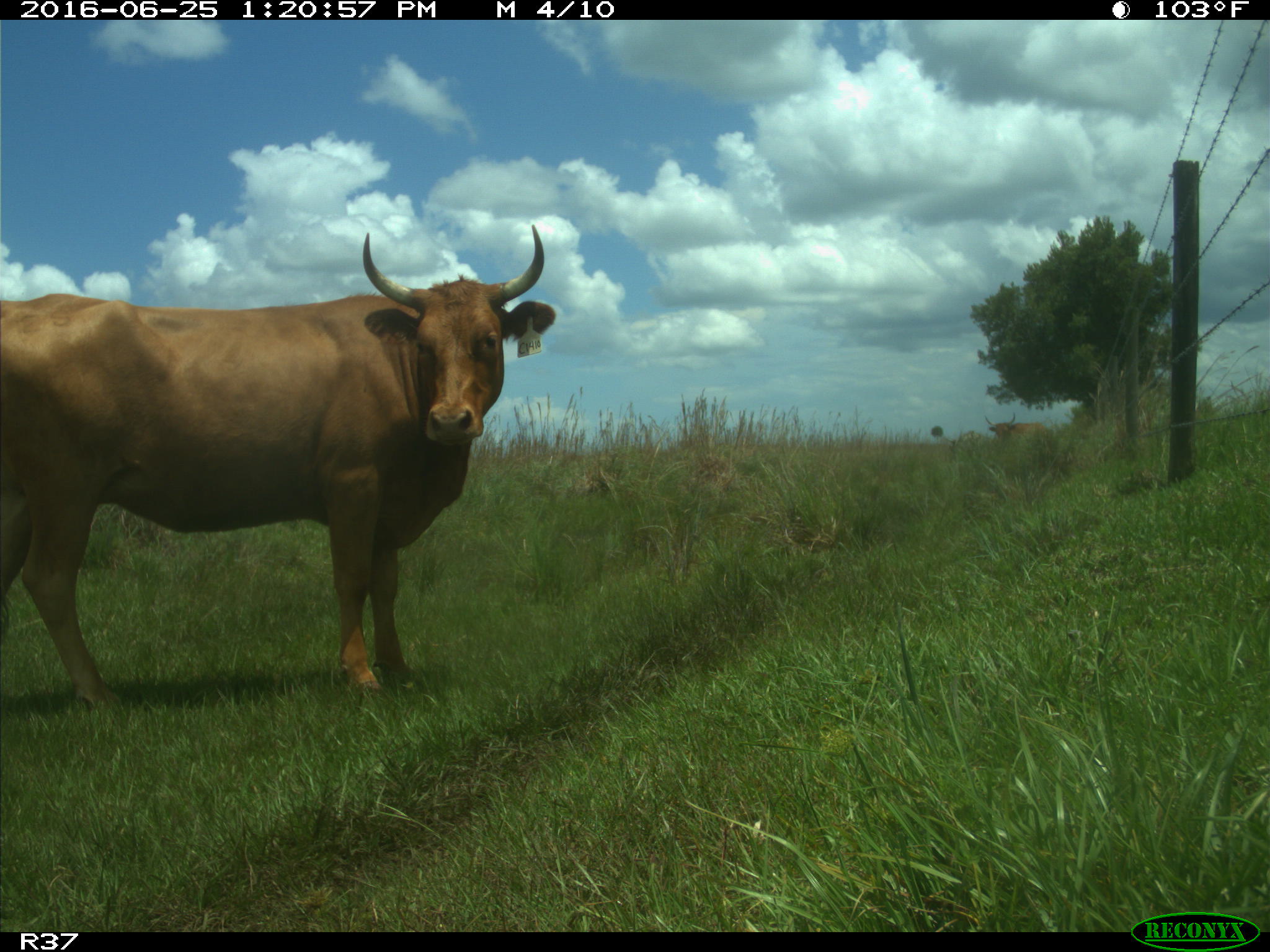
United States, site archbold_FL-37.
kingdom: Animalia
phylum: Chordata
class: Mammalia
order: Artiodactyla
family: Bovidae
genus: Bos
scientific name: Bos taurus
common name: domestic cow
Bos taurus (domestic cow).